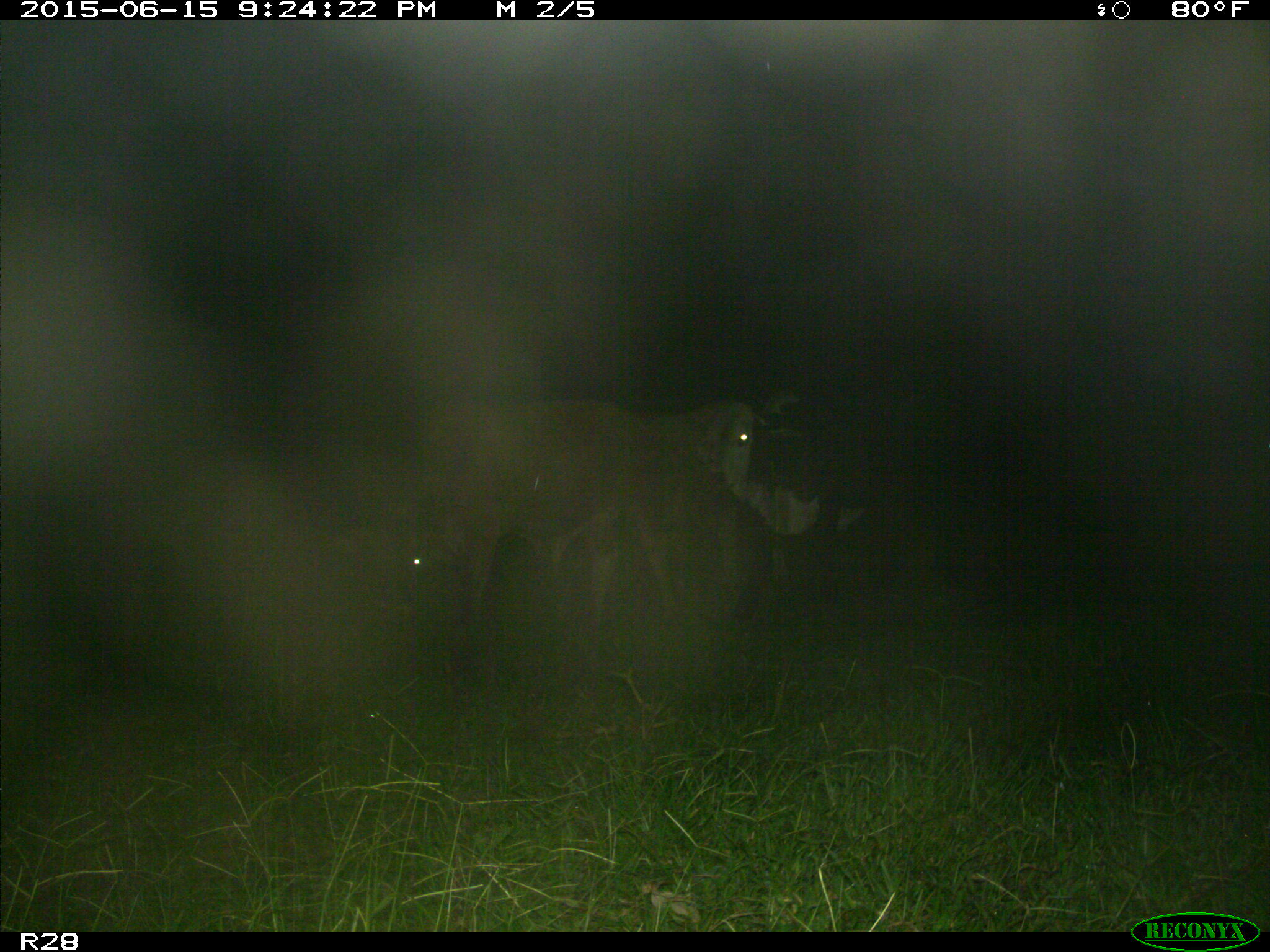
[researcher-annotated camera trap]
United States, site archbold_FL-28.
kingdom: Animalia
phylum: Chordata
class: Mammalia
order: Artiodactyla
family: Bovidae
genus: Bos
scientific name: Bos taurus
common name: domestic cow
Bos taurus (domestic cow).